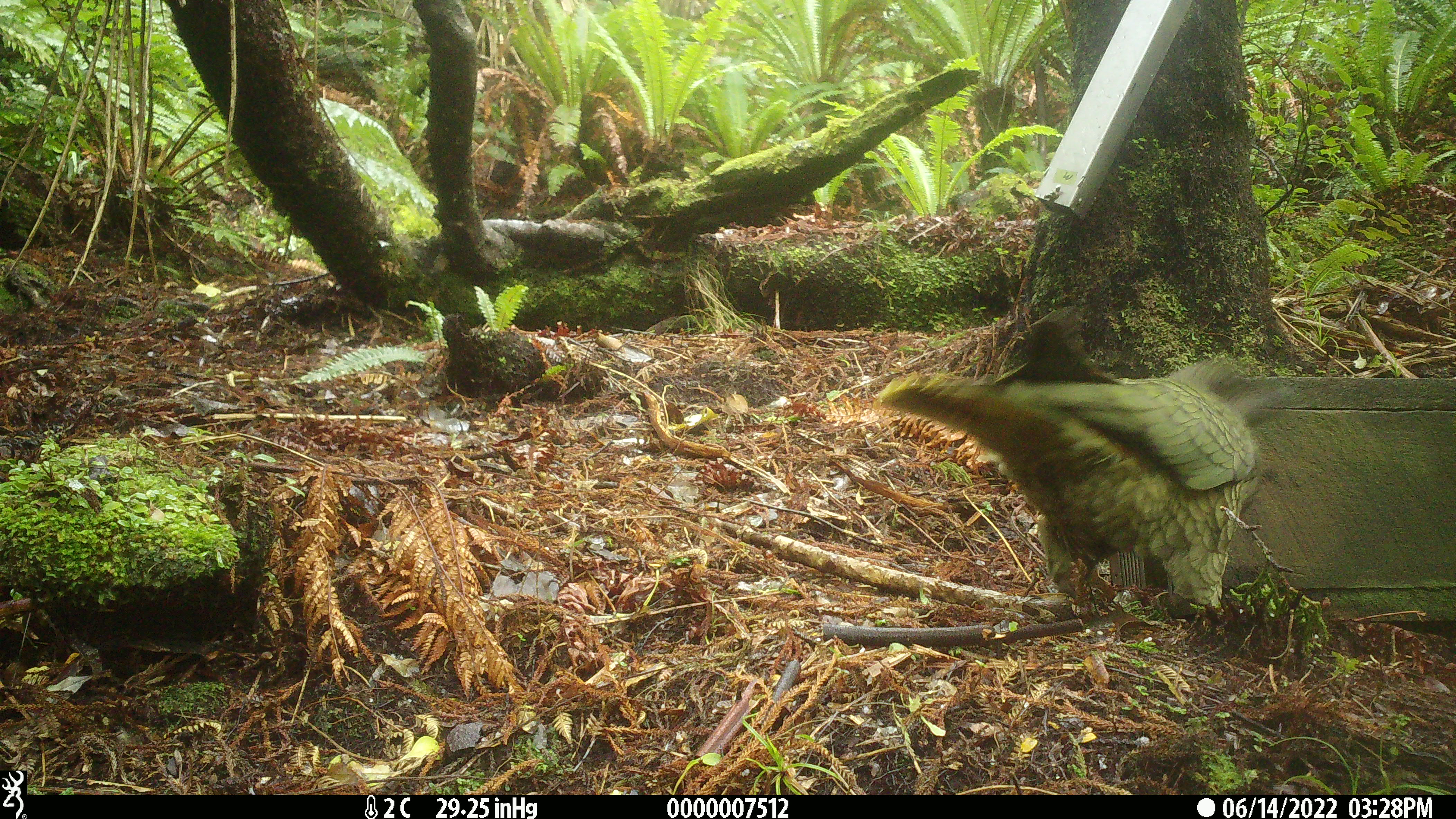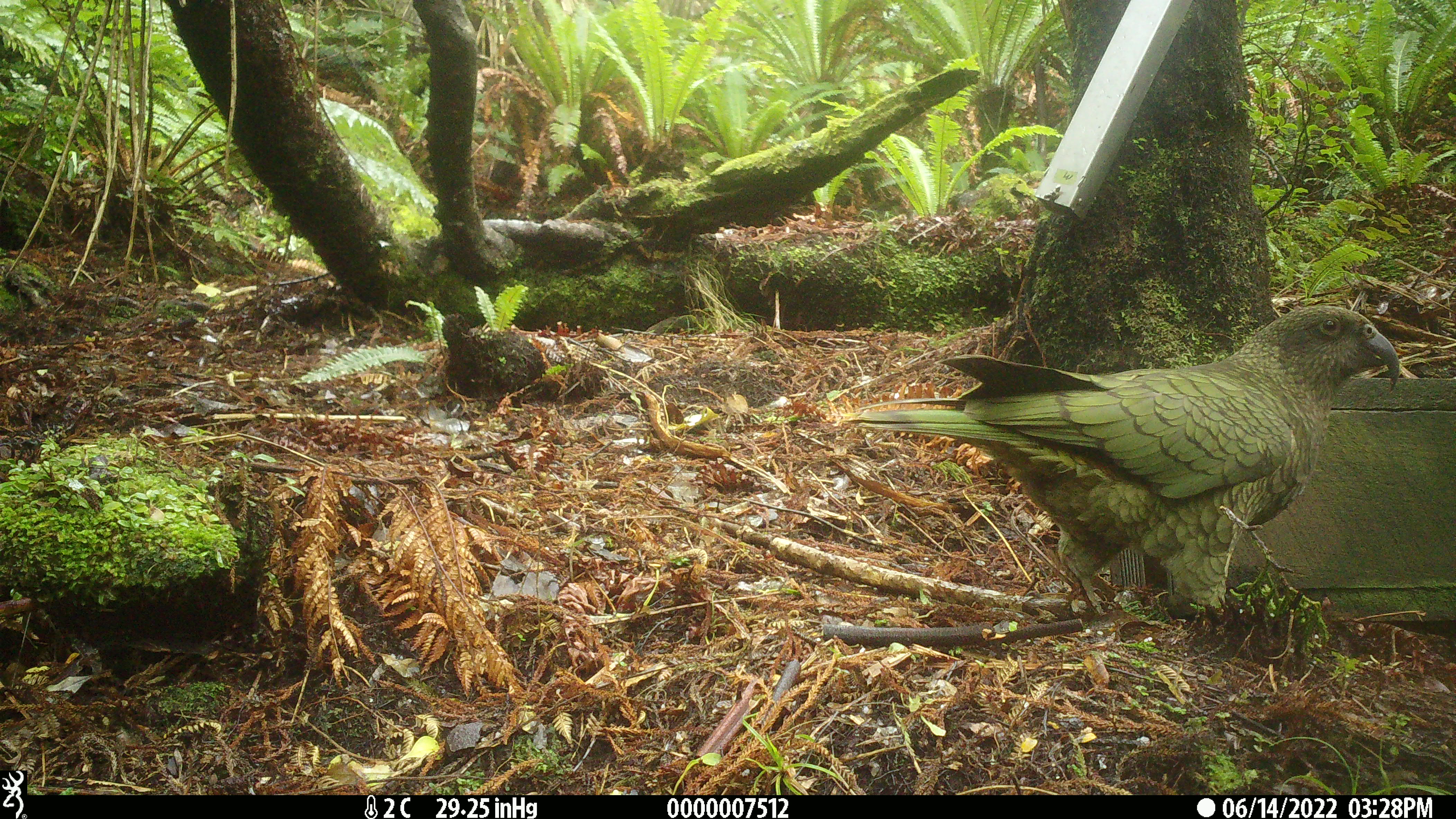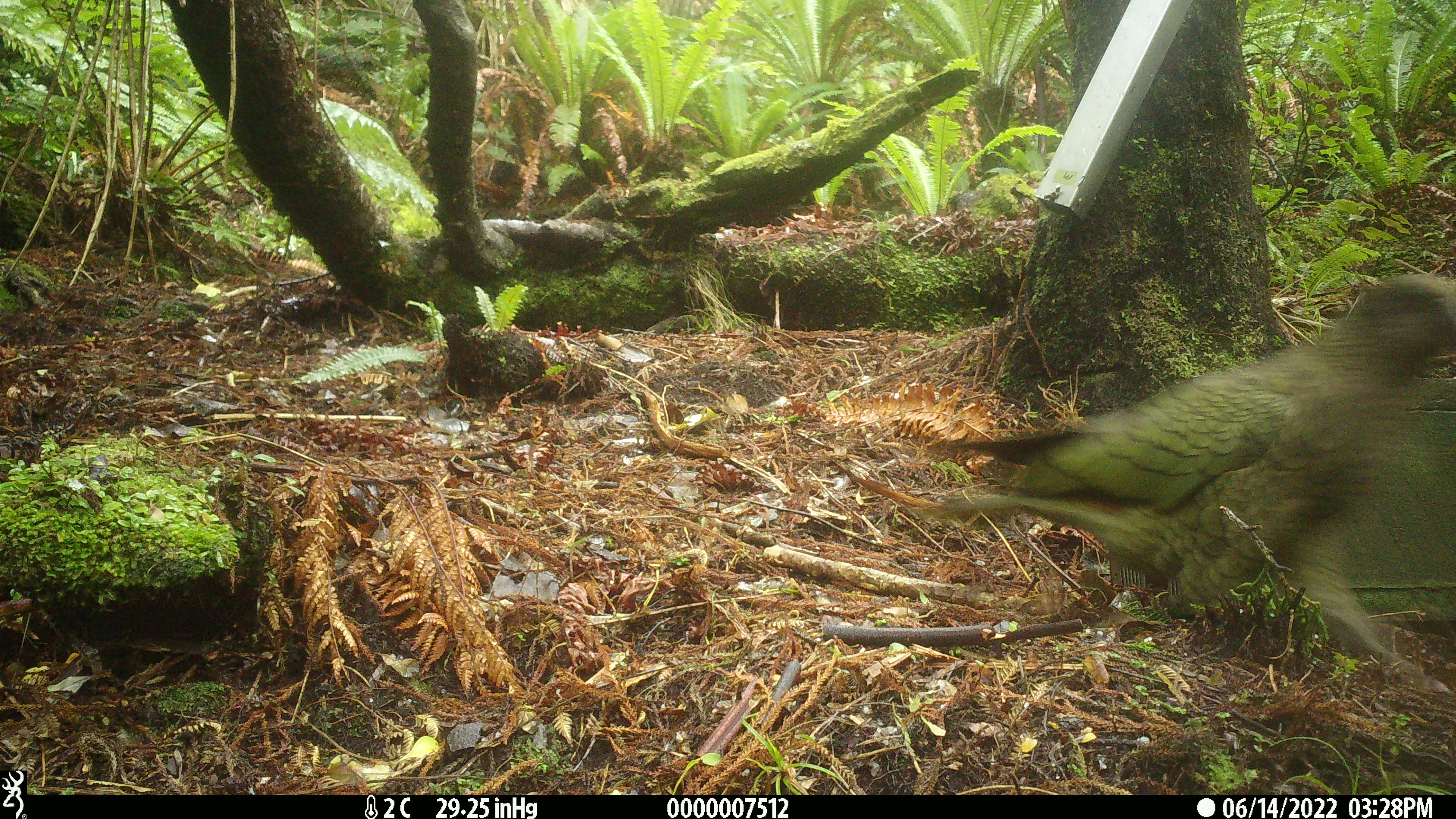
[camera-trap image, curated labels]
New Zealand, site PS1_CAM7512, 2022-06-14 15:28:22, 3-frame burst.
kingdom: Animalia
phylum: Chordata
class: Aves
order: Psittaciformes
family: Strigopidae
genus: Nestor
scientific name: Nestor notabilis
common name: kea